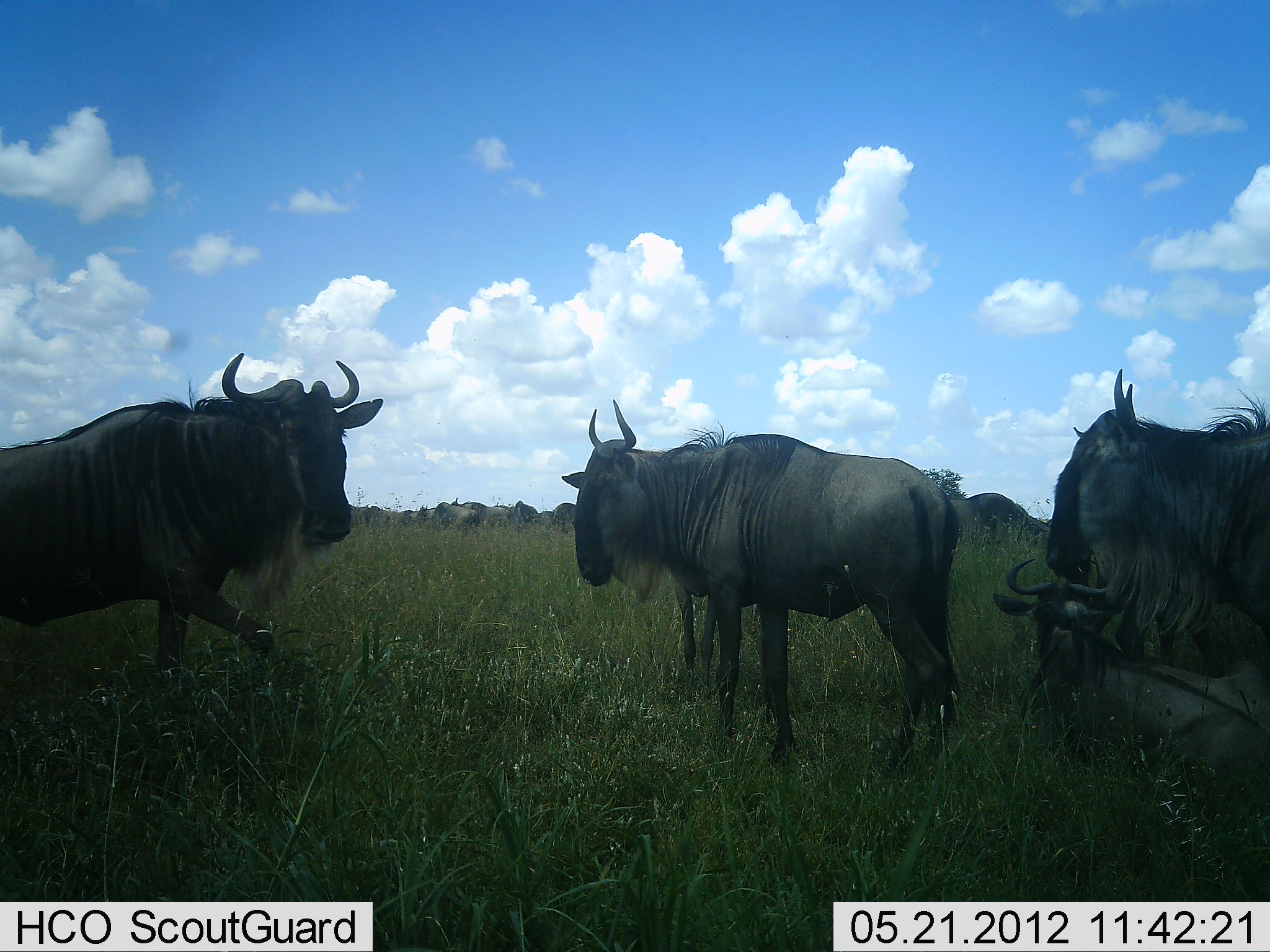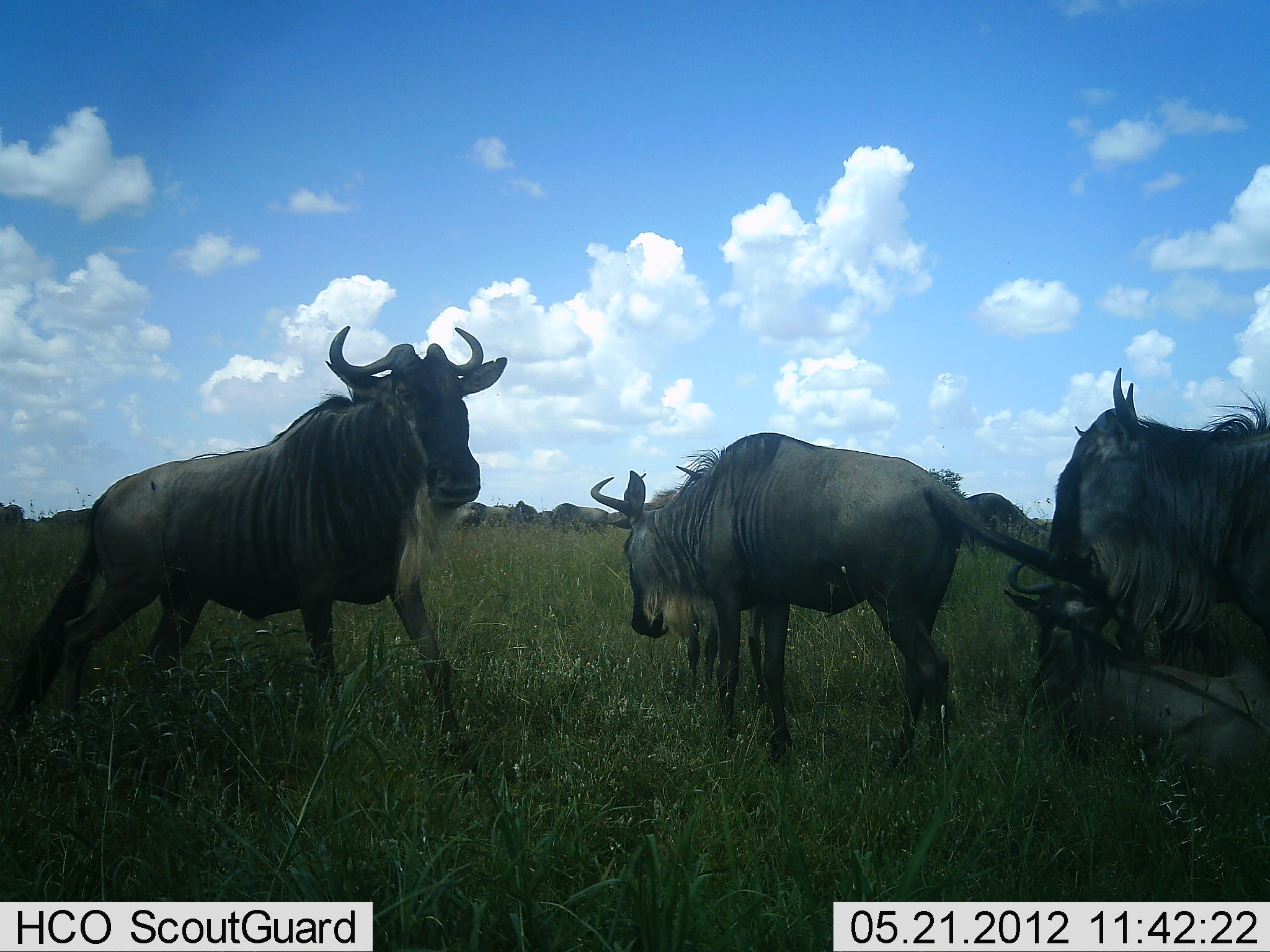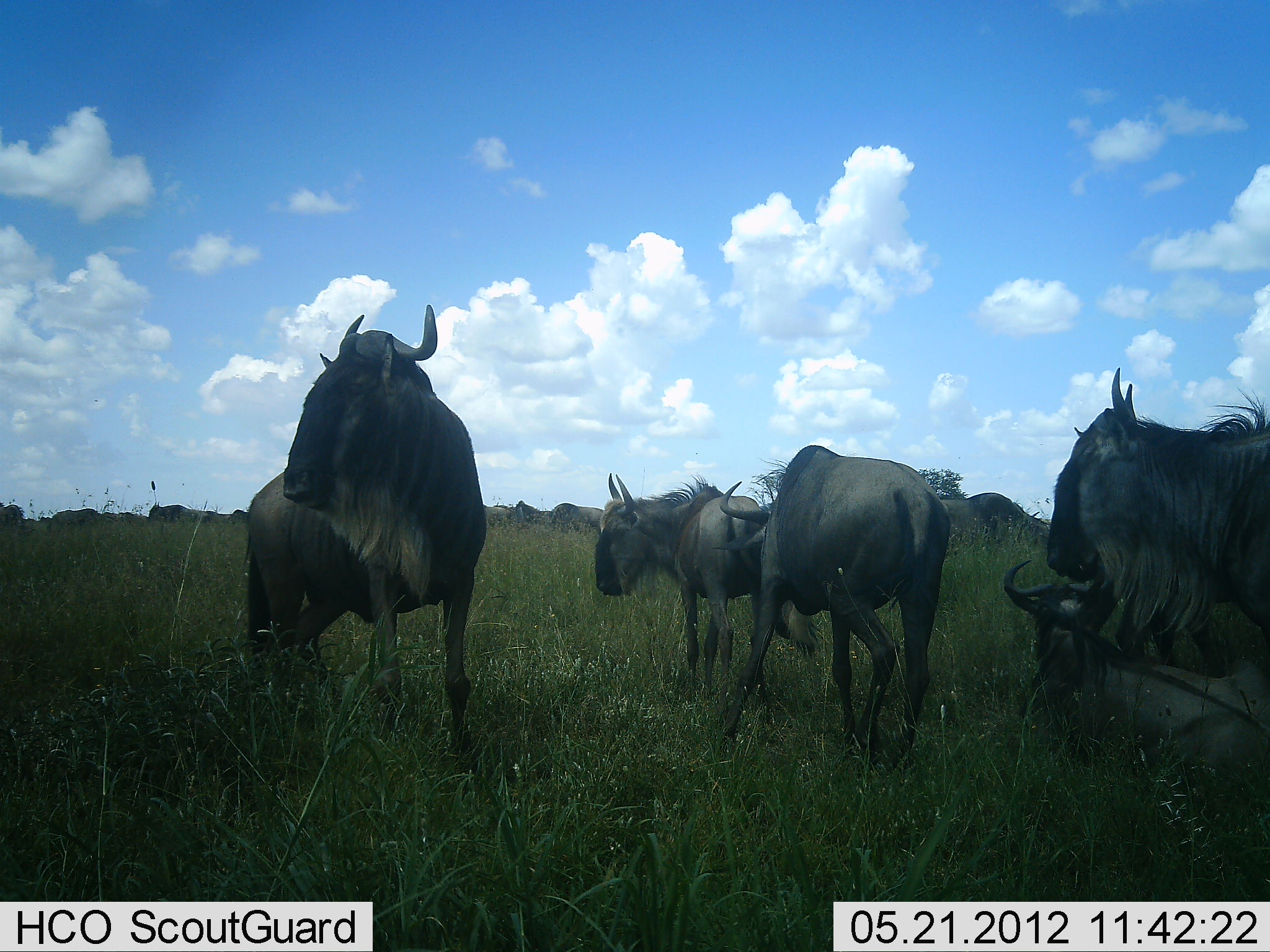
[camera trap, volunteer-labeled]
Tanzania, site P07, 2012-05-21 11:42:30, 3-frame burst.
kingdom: Animalia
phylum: Chordata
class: Mammalia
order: Artiodactyla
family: Bovidae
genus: Connochaetes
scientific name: Connochaetes taurinus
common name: blue wildebeest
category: wildebeest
Wildebeest (blue wildebeest) (Connochaetes taurinus), count 10. Behavior (volunteer vote fractions): standing 71%, resting 83%, moving 38%, interacting 21%. Young present (vote fraction): 17%. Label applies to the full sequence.